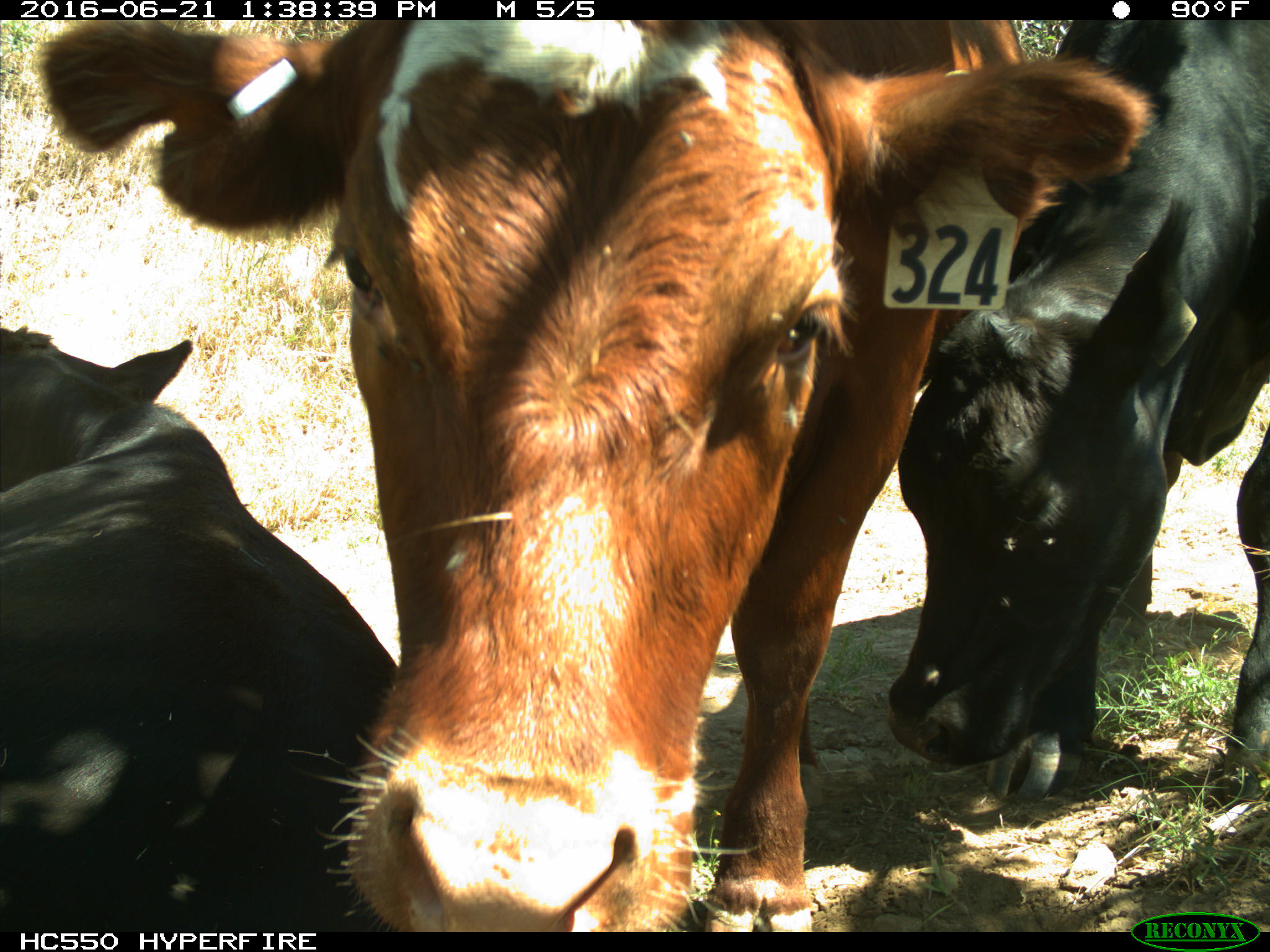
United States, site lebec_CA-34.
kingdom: Animalia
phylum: Chordata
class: Mammalia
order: Artiodactyla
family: Bovidae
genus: Bos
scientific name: Bos taurus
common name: domestic cow